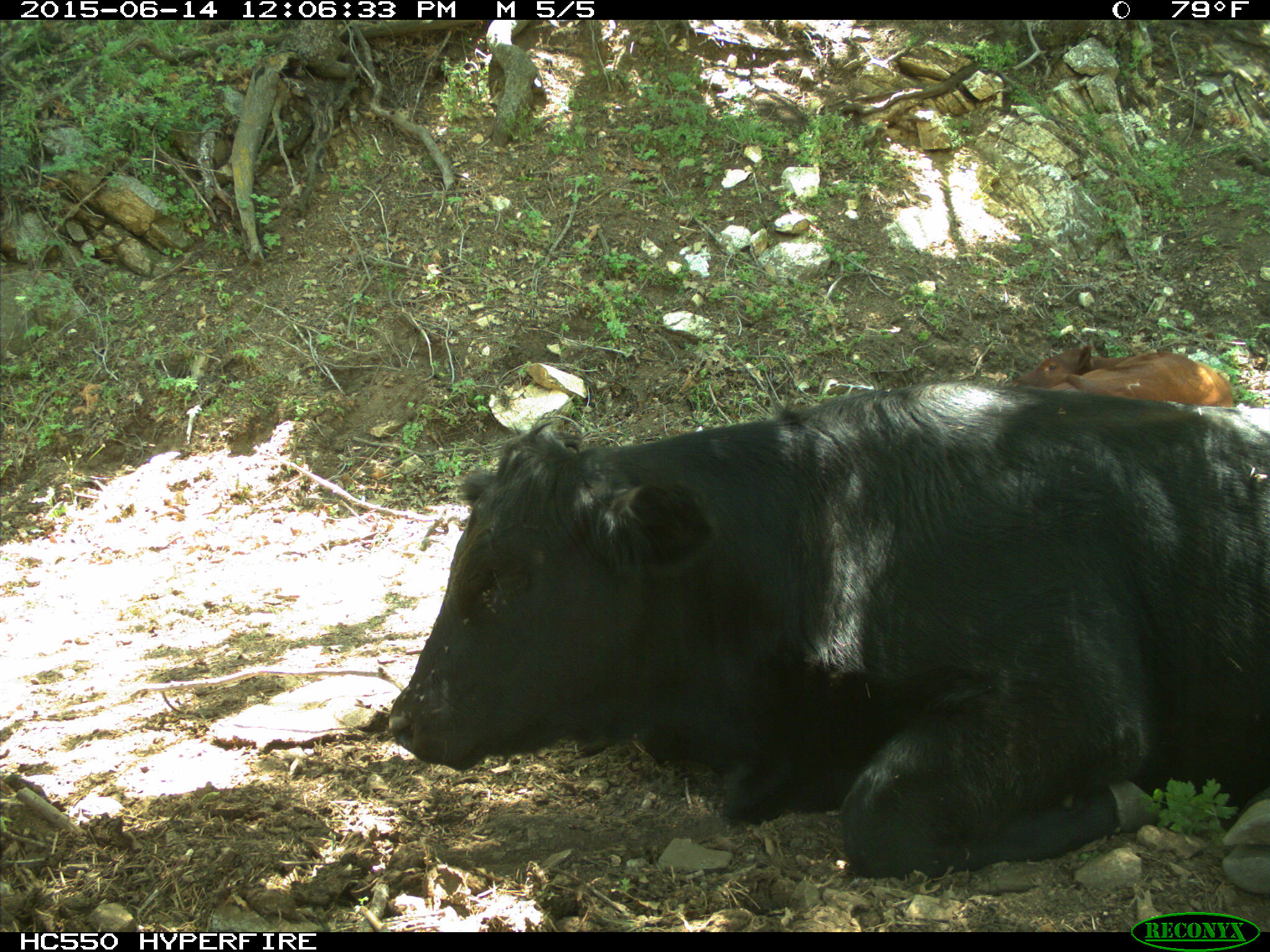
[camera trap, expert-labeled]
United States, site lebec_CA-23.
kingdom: Animalia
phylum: Chordata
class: Mammalia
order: Artiodactyla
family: Bovidae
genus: Bos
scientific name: Bos taurus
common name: domestic cow